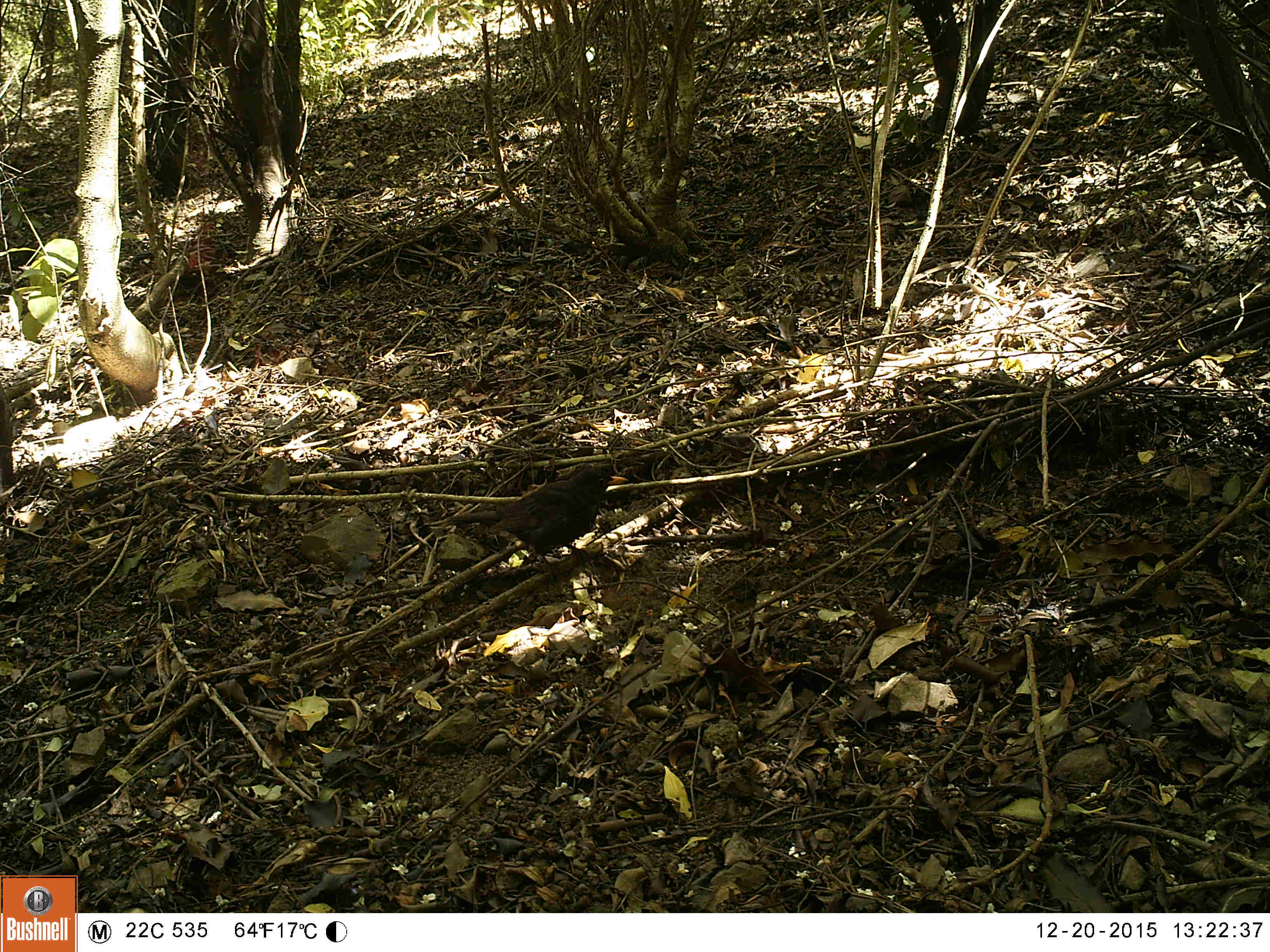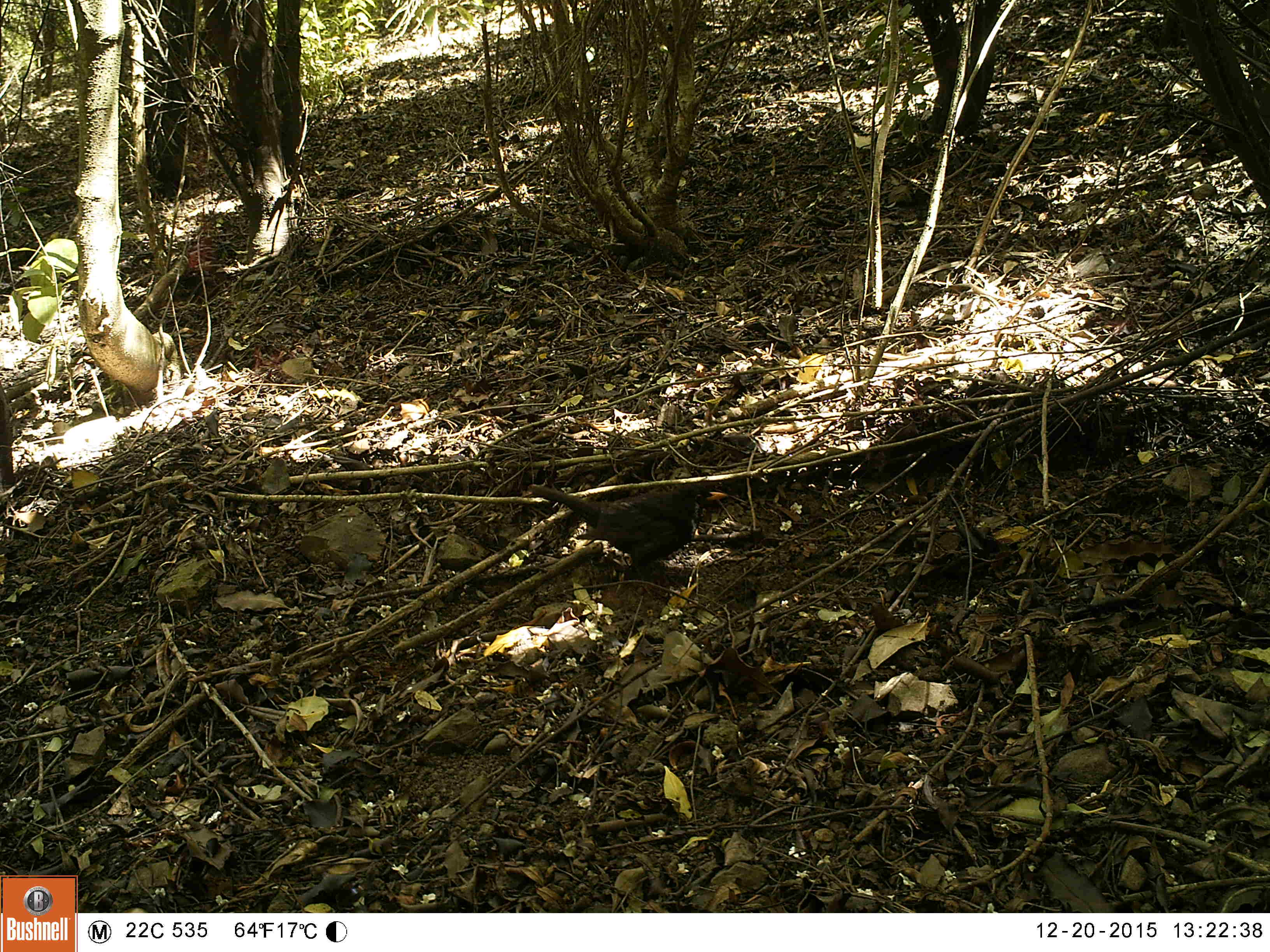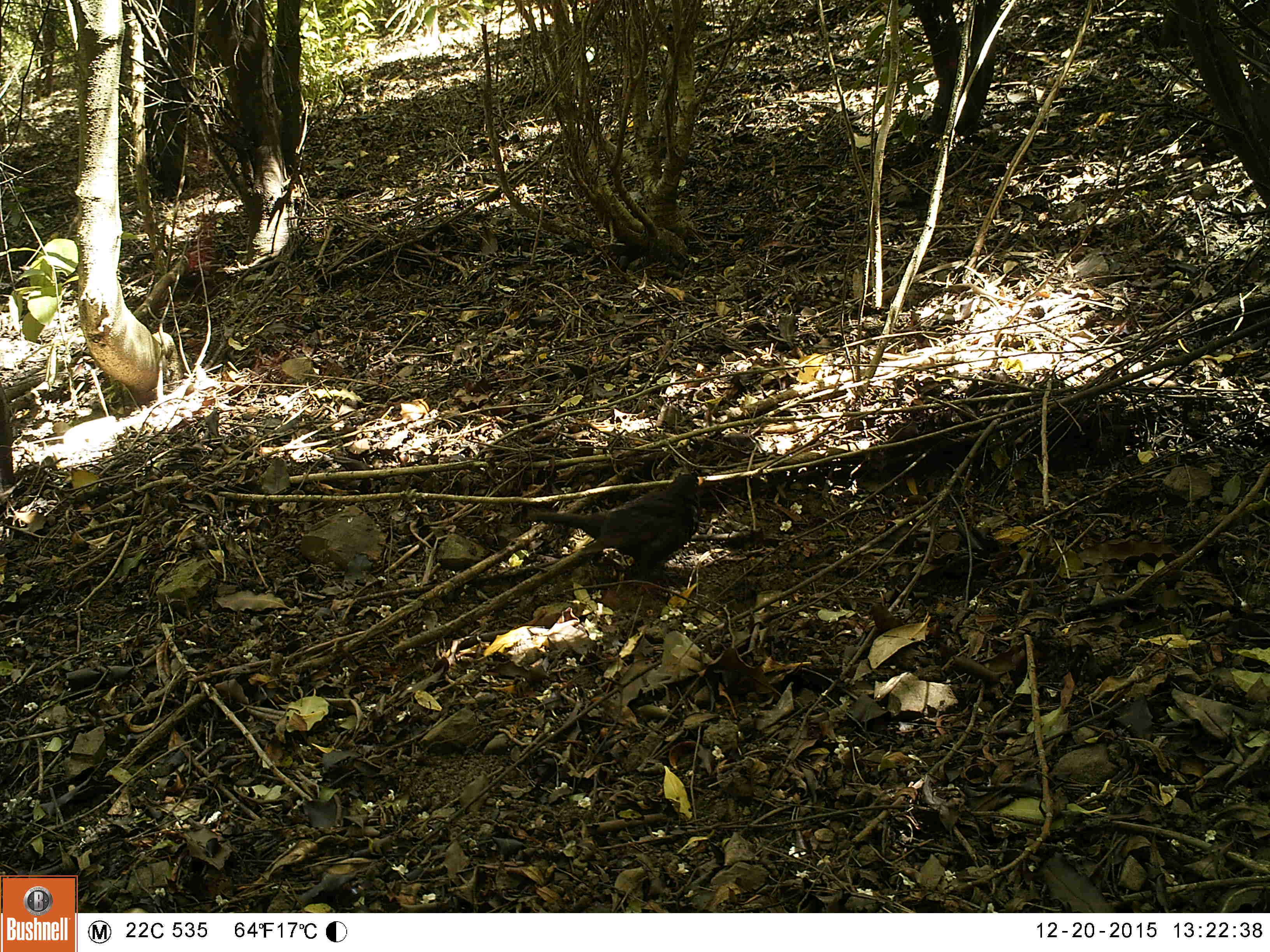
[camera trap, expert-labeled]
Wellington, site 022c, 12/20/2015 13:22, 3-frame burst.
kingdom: Animalia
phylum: Chordata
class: Aves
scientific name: Aves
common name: bird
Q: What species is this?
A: Bird (Aves).